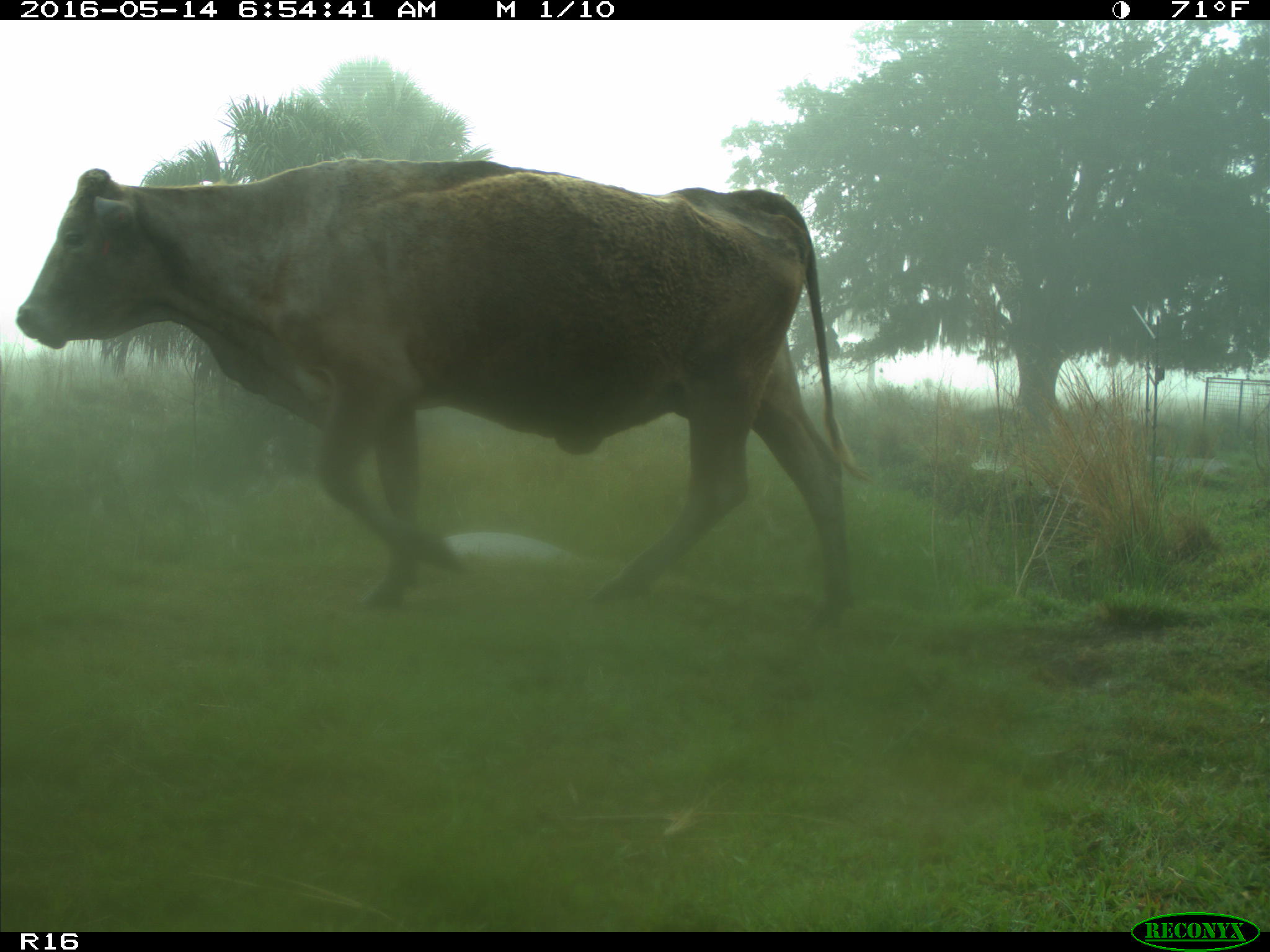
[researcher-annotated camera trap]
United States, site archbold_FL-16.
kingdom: Animalia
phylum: Chordata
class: Mammalia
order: Artiodactyla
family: Bovidae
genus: Bos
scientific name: Bos taurus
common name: domestic cow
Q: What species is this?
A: Bos taurus (domestic cow).